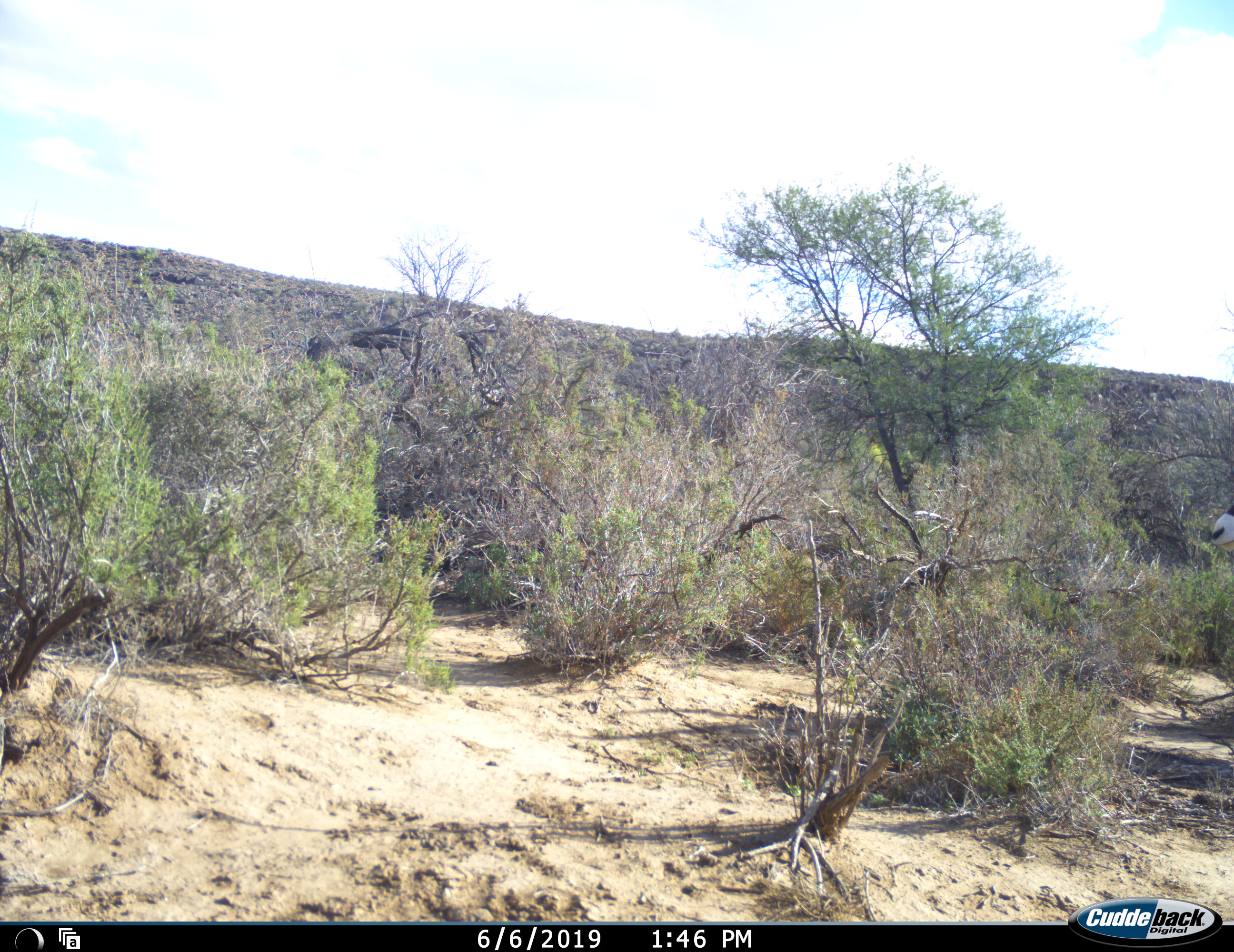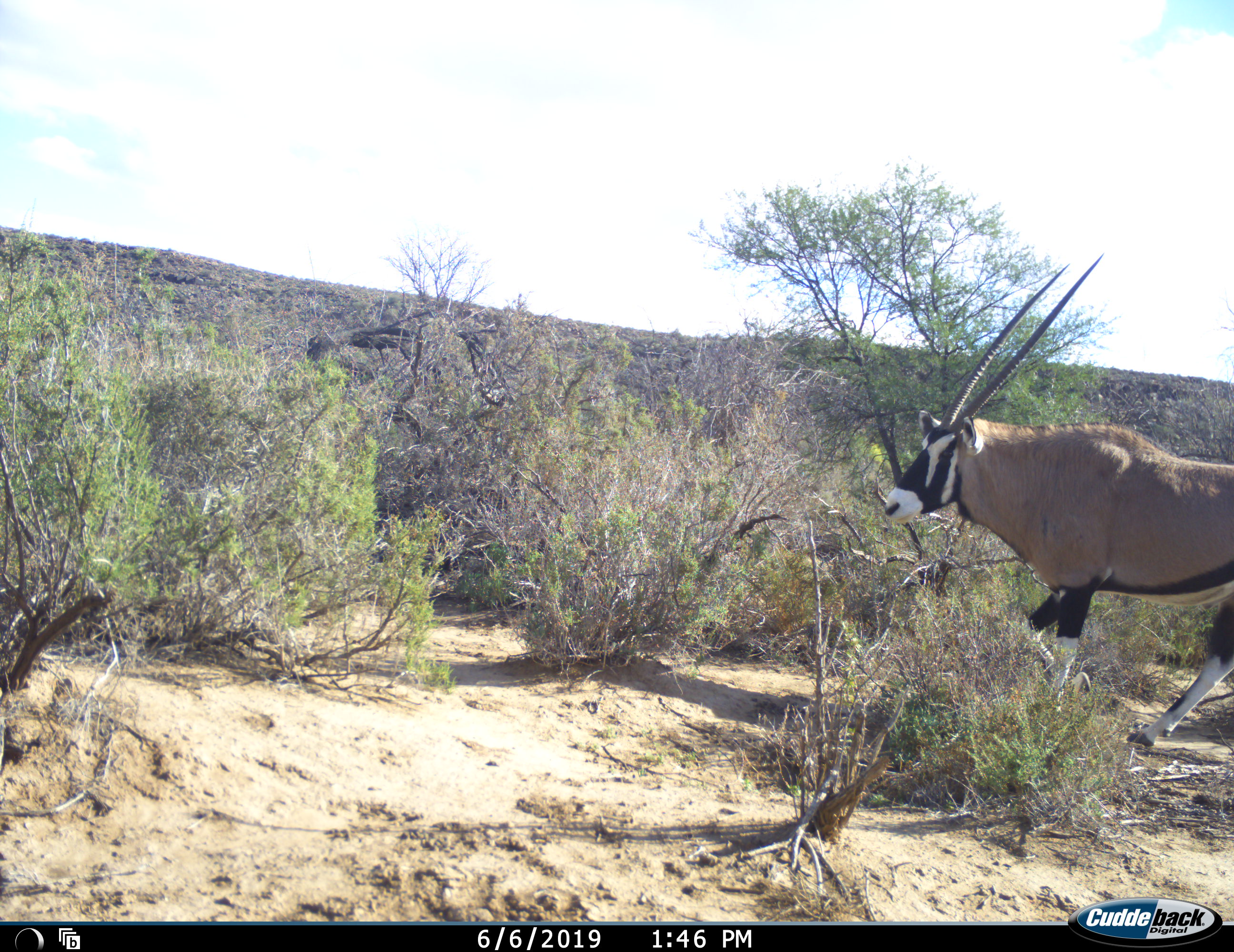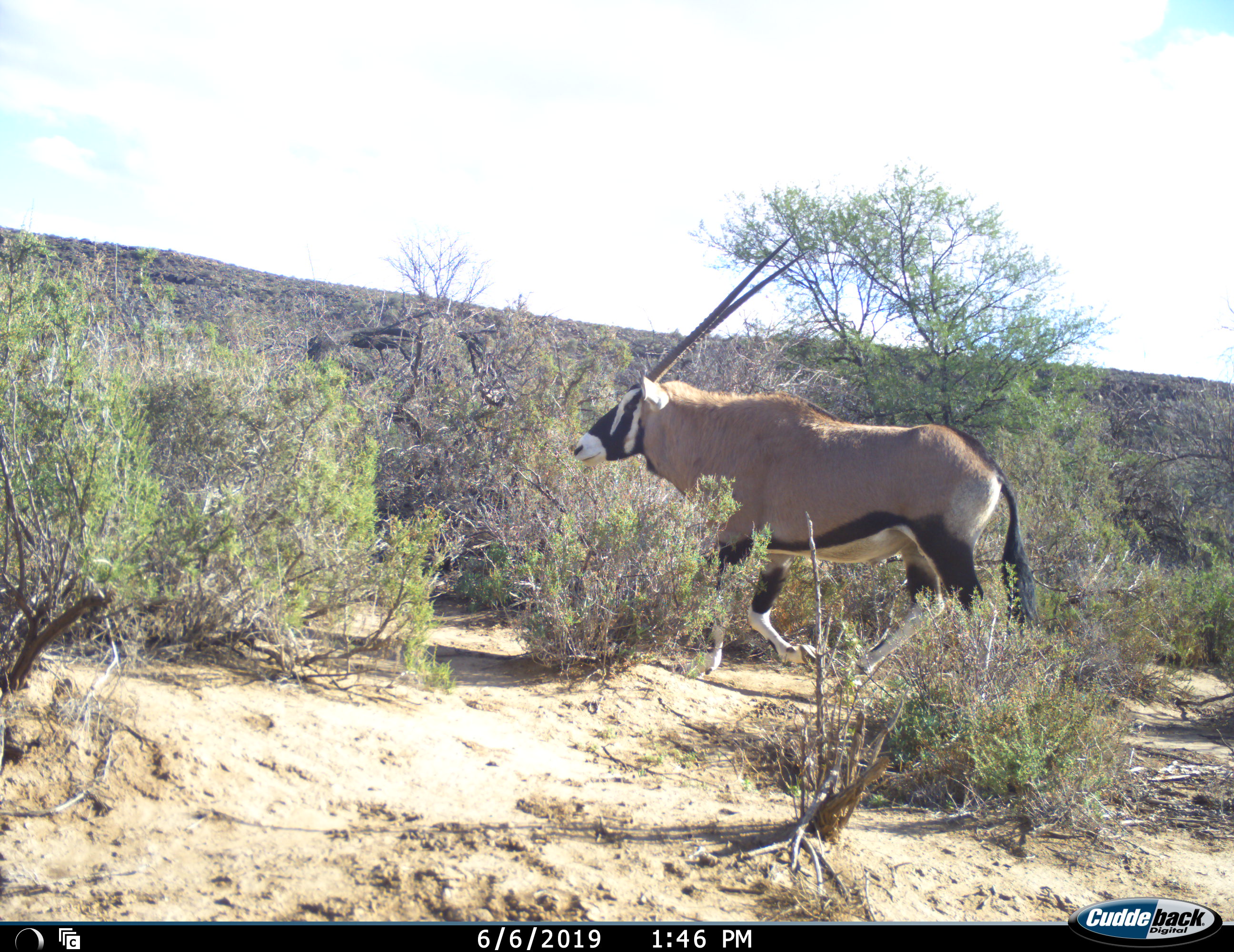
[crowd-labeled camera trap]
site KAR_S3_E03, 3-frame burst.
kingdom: Animalia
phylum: Chordata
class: Mammalia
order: Artiodactyla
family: Bovidae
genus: Oryx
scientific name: Oryx gazella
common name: gemsbok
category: oryx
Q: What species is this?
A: Oryx (gemsbok) (Oryx gazella).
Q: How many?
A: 1.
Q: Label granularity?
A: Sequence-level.